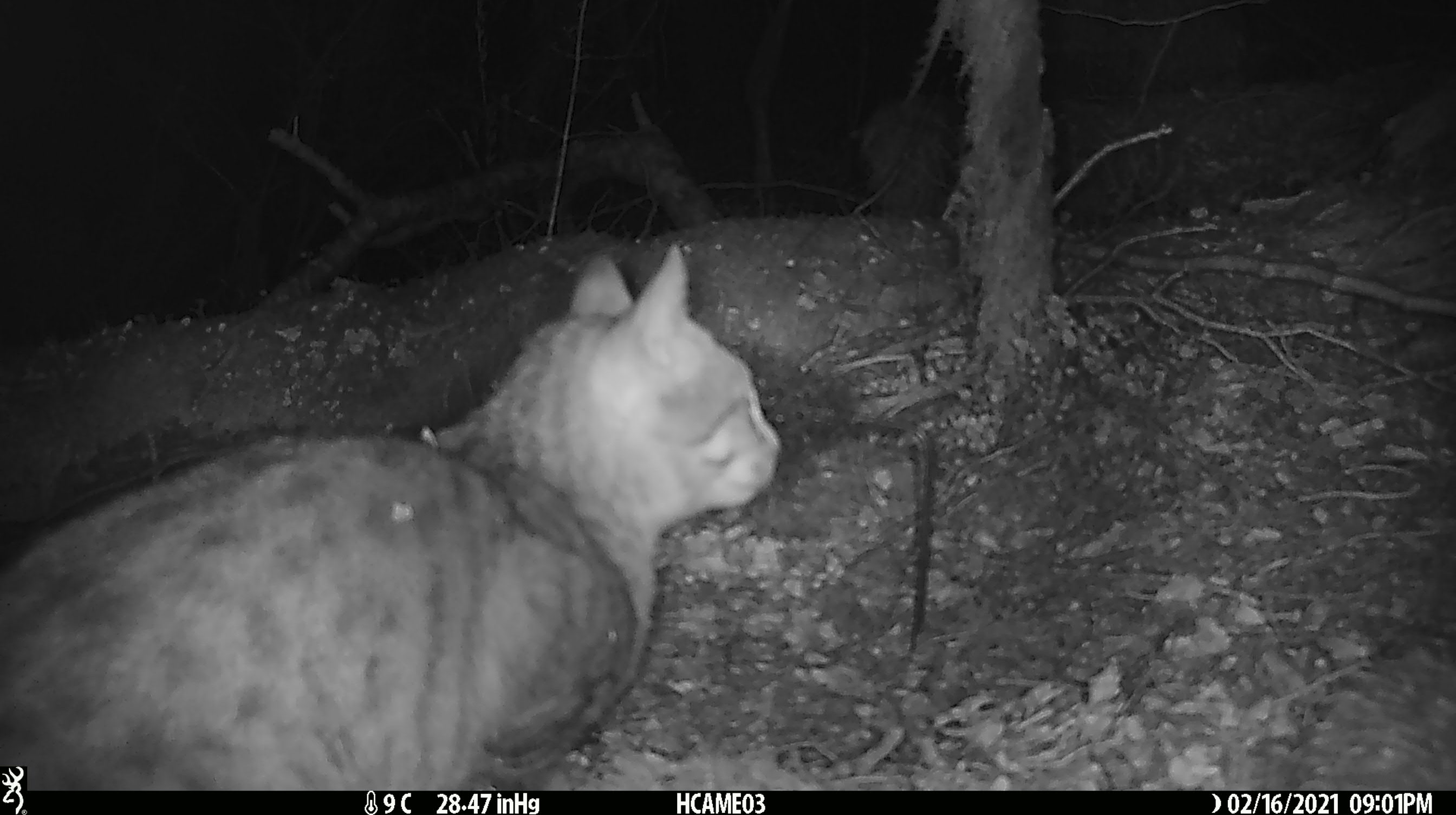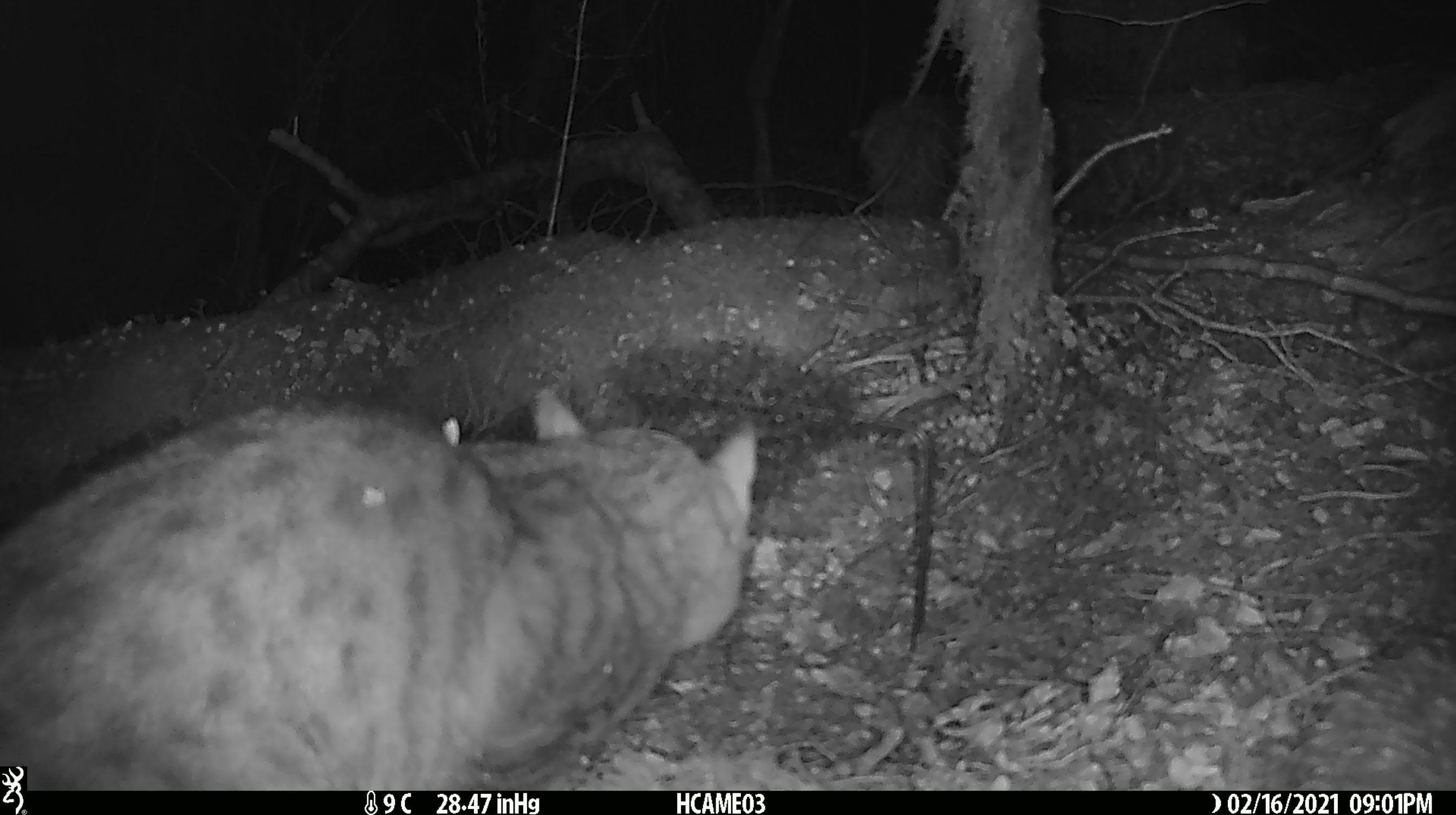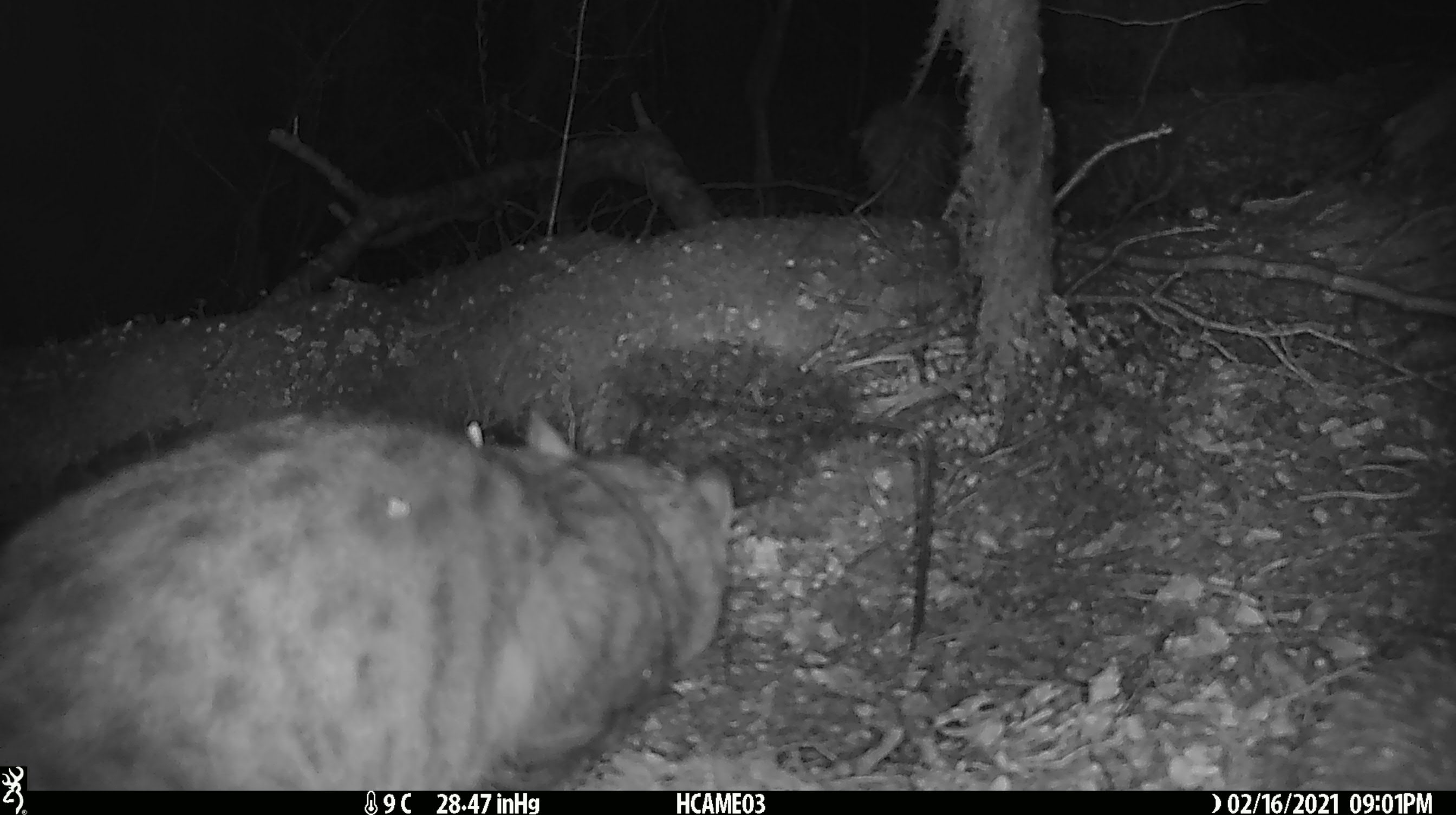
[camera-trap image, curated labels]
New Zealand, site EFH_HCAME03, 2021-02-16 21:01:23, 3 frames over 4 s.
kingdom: Animalia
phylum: Chordata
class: Mammalia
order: Carnivora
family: Felidae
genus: Felis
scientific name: Felis catus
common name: domestic cat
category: cat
Cat (domestic cat) (Felis catus).